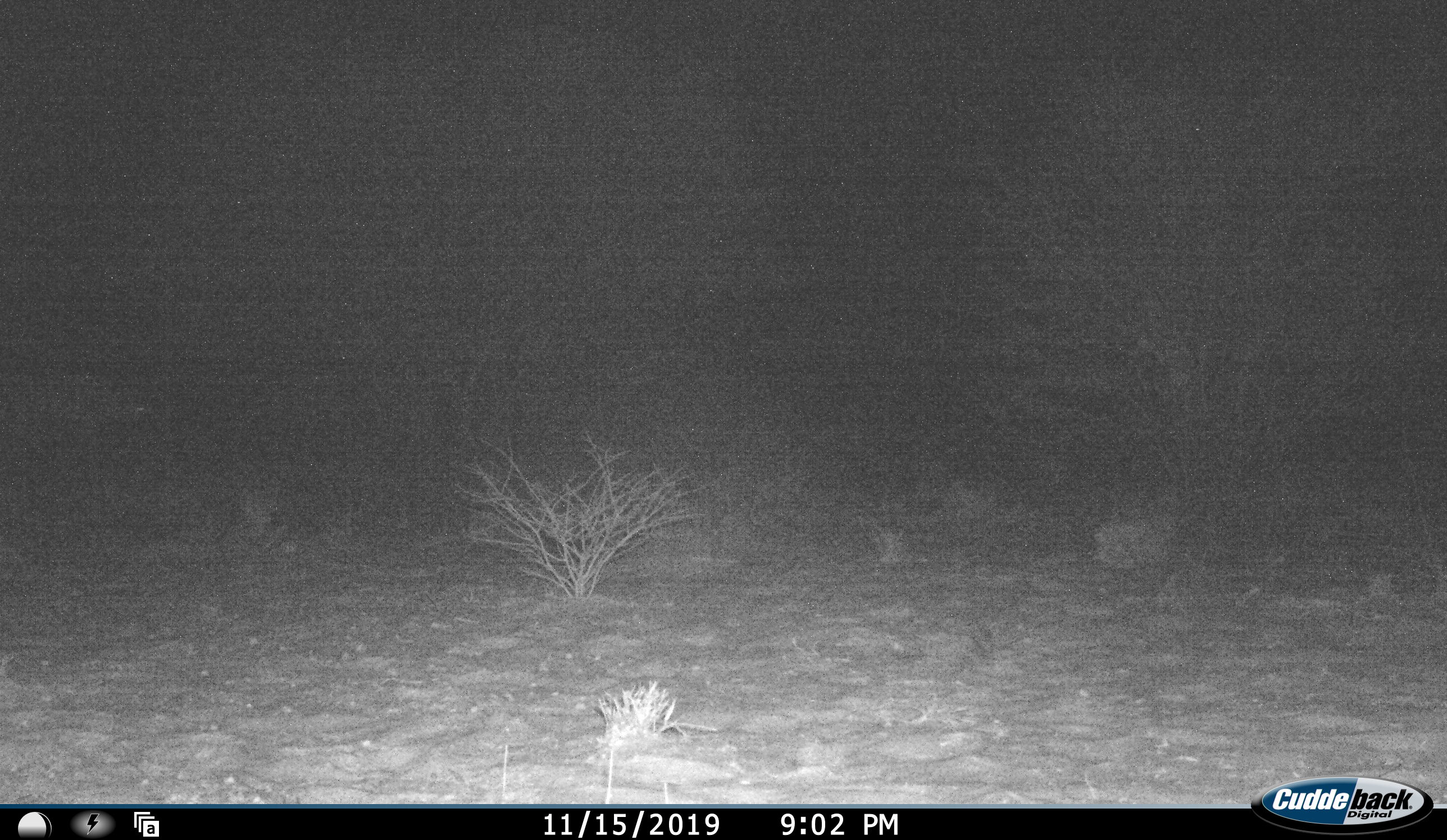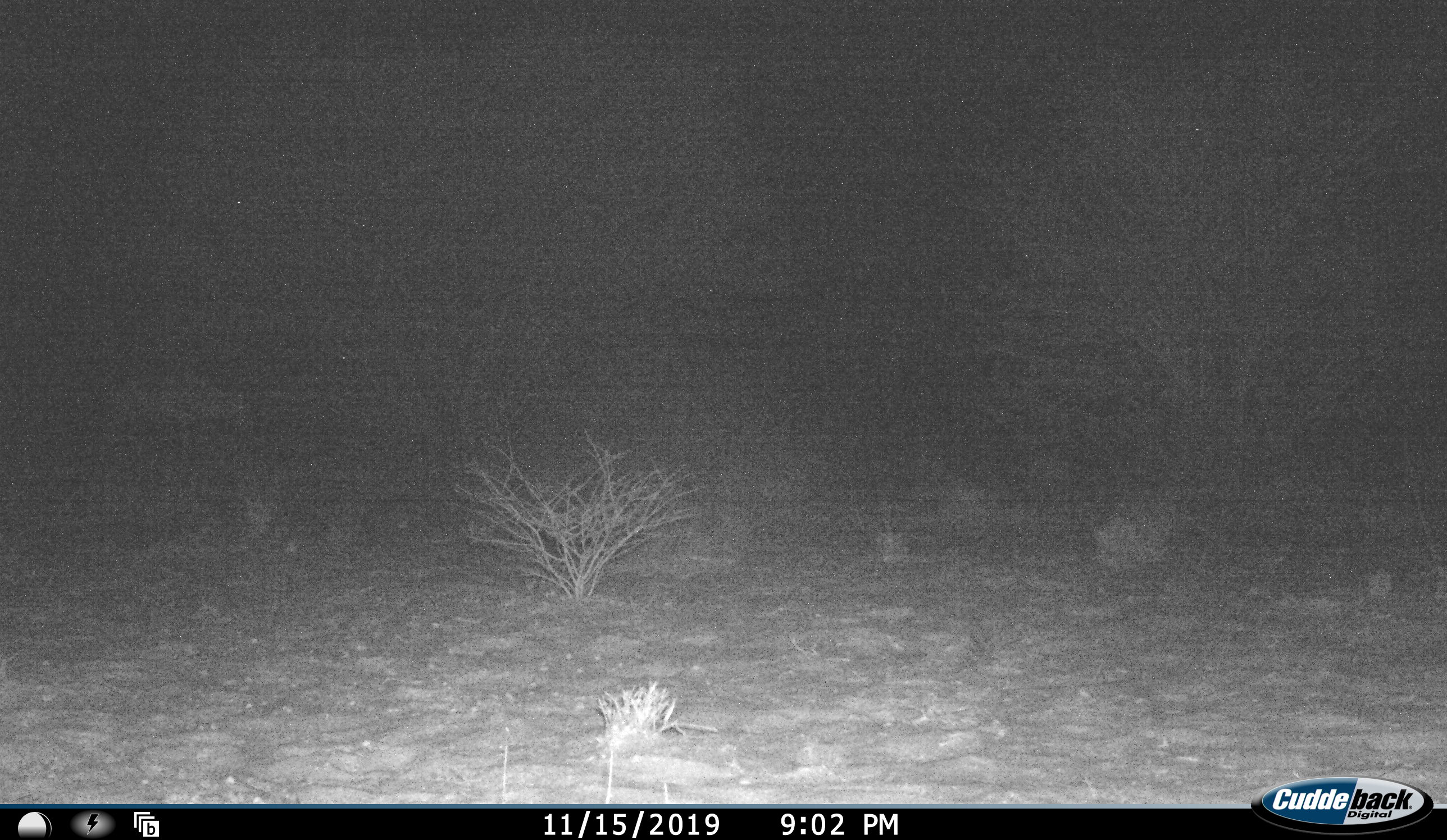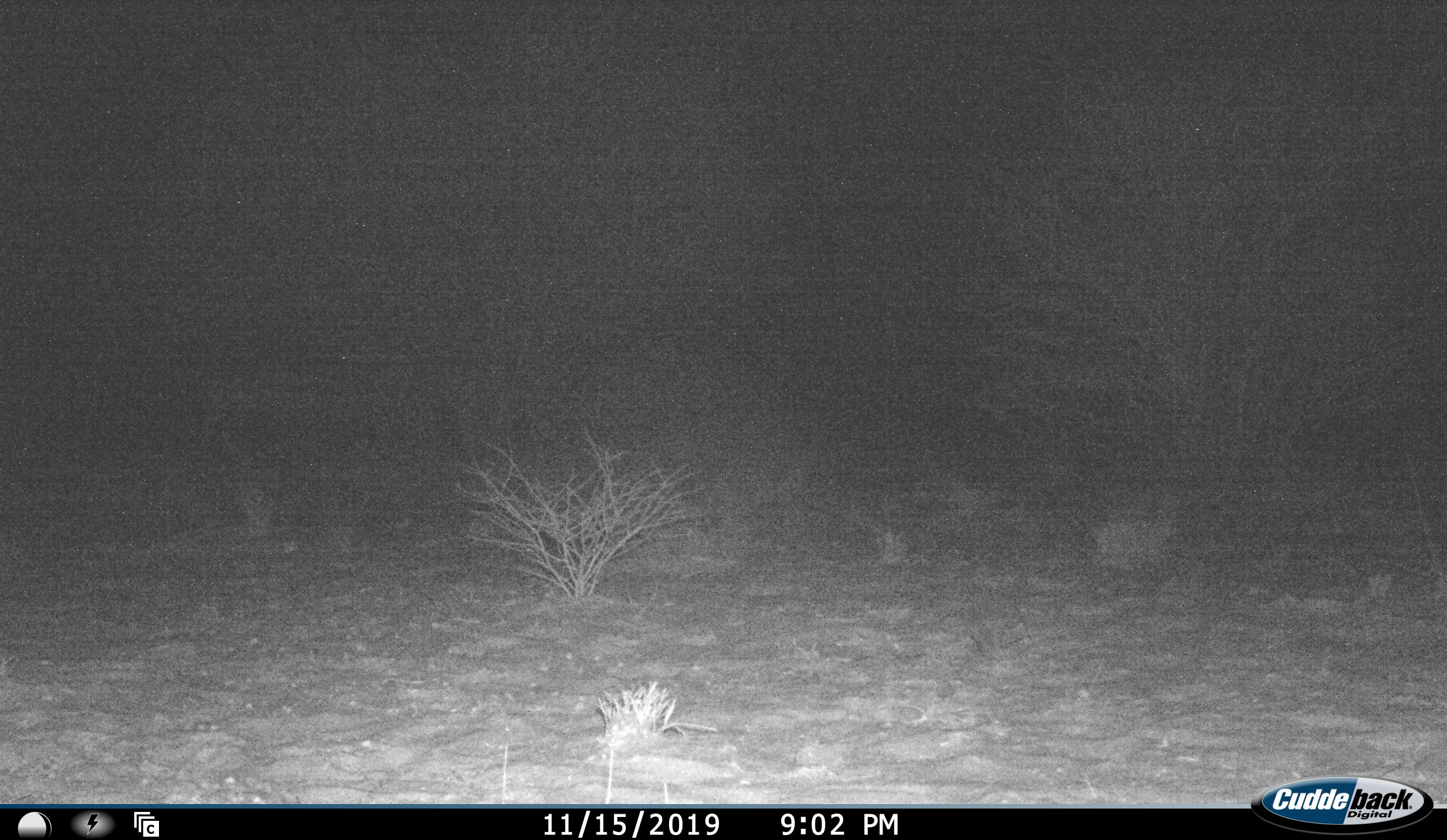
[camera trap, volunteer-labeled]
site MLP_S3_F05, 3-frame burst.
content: unidentified animal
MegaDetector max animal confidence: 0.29